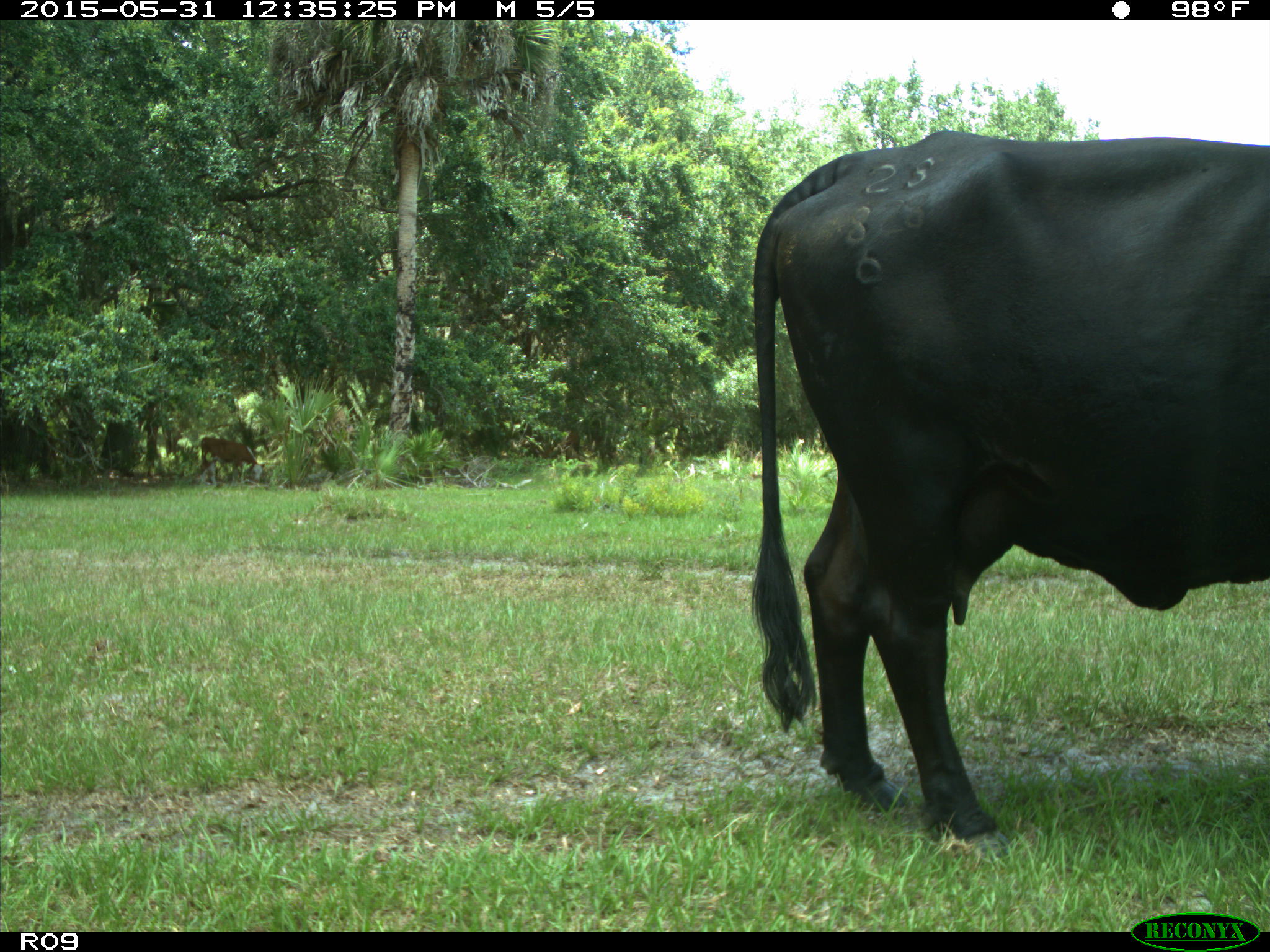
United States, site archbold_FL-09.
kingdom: Animalia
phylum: Chordata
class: Mammalia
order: Artiodactyla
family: Bovidae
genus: Bos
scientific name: Bos taurus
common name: domestic cow